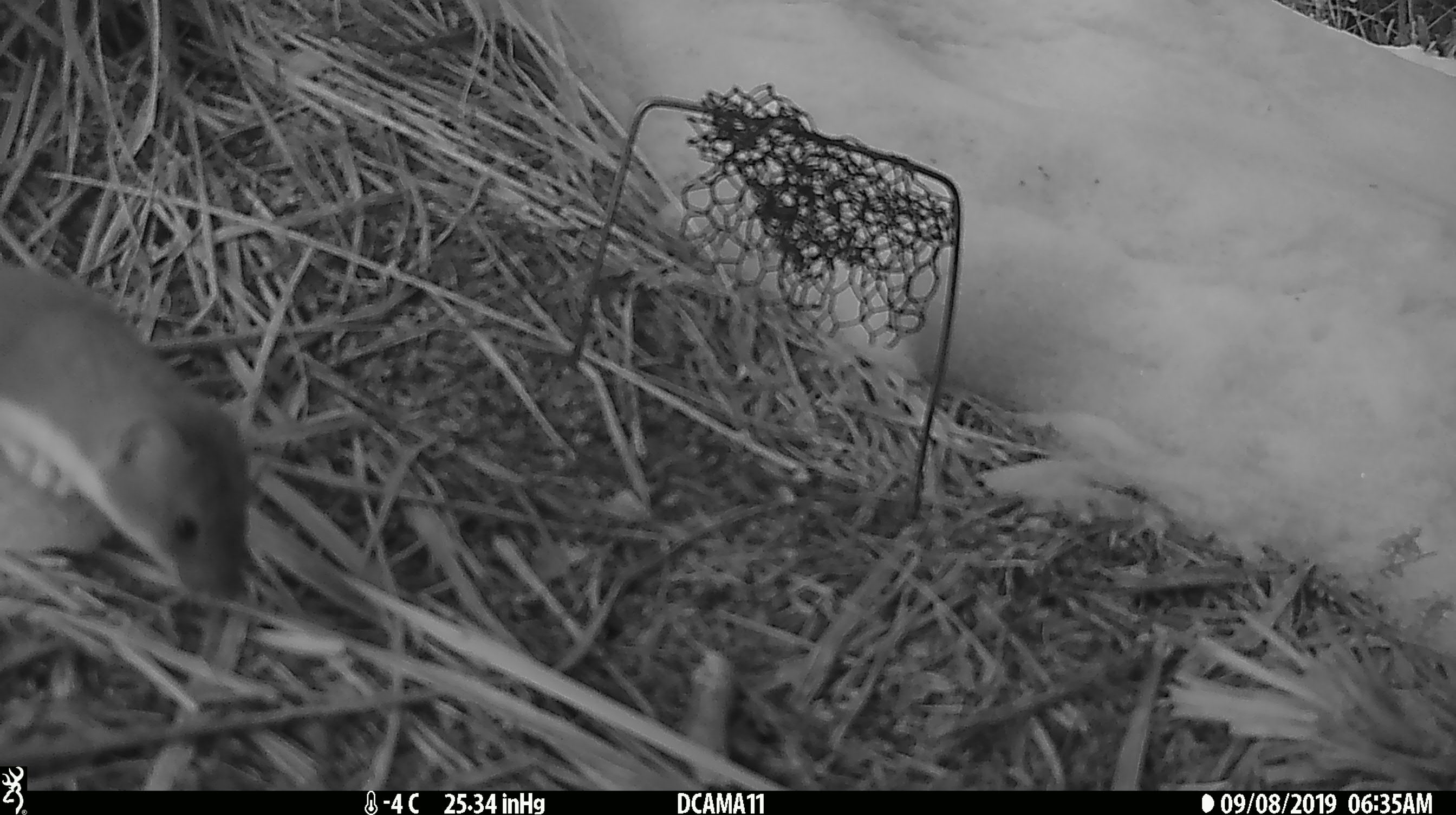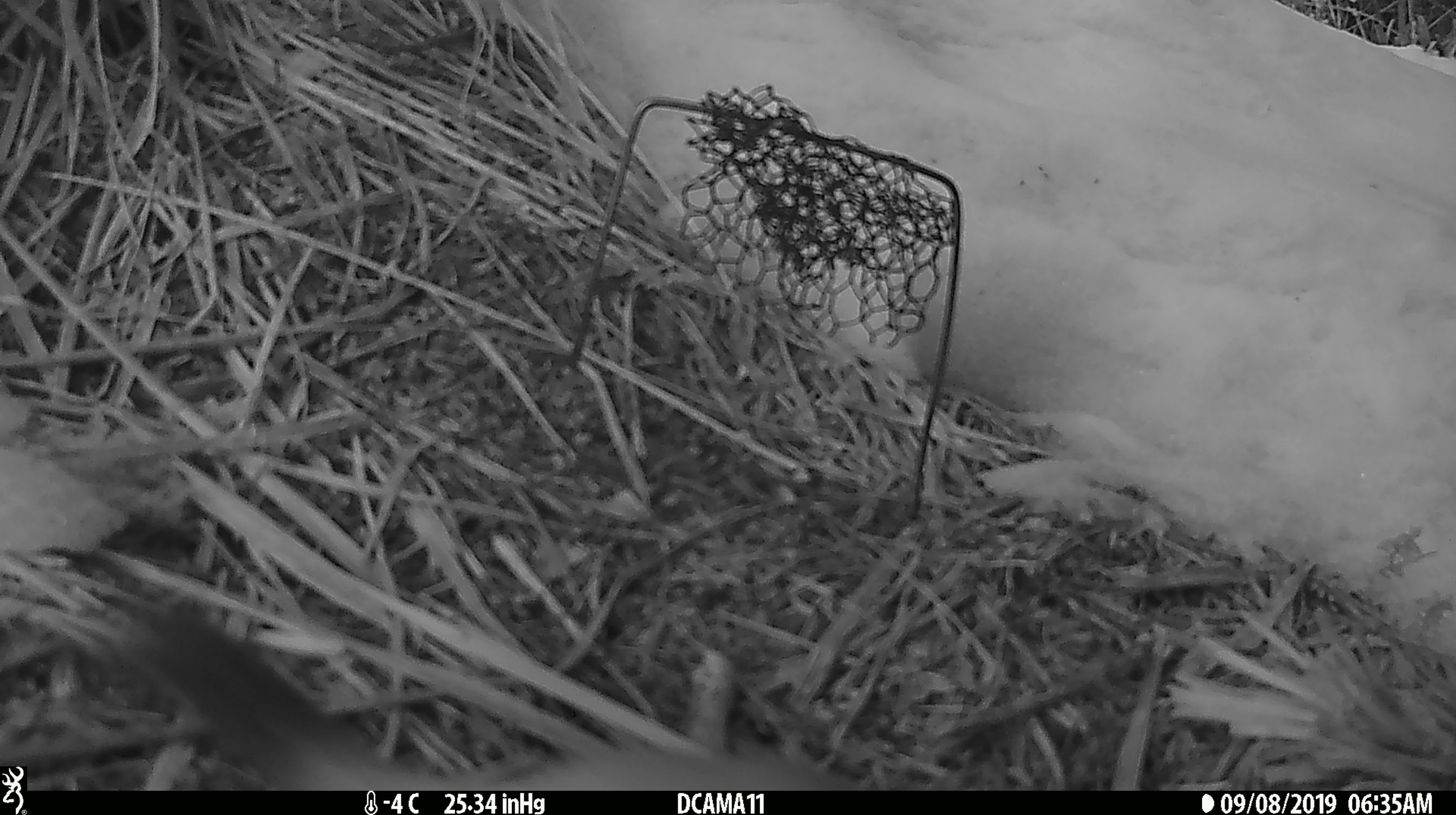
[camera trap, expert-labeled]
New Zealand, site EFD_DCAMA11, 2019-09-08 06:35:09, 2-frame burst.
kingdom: Animalia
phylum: Chordata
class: Mammalia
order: Carnivora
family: Mustelidae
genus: Mustela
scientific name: Mustela erminea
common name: stoat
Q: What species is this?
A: Stoat (Mustela erminea).